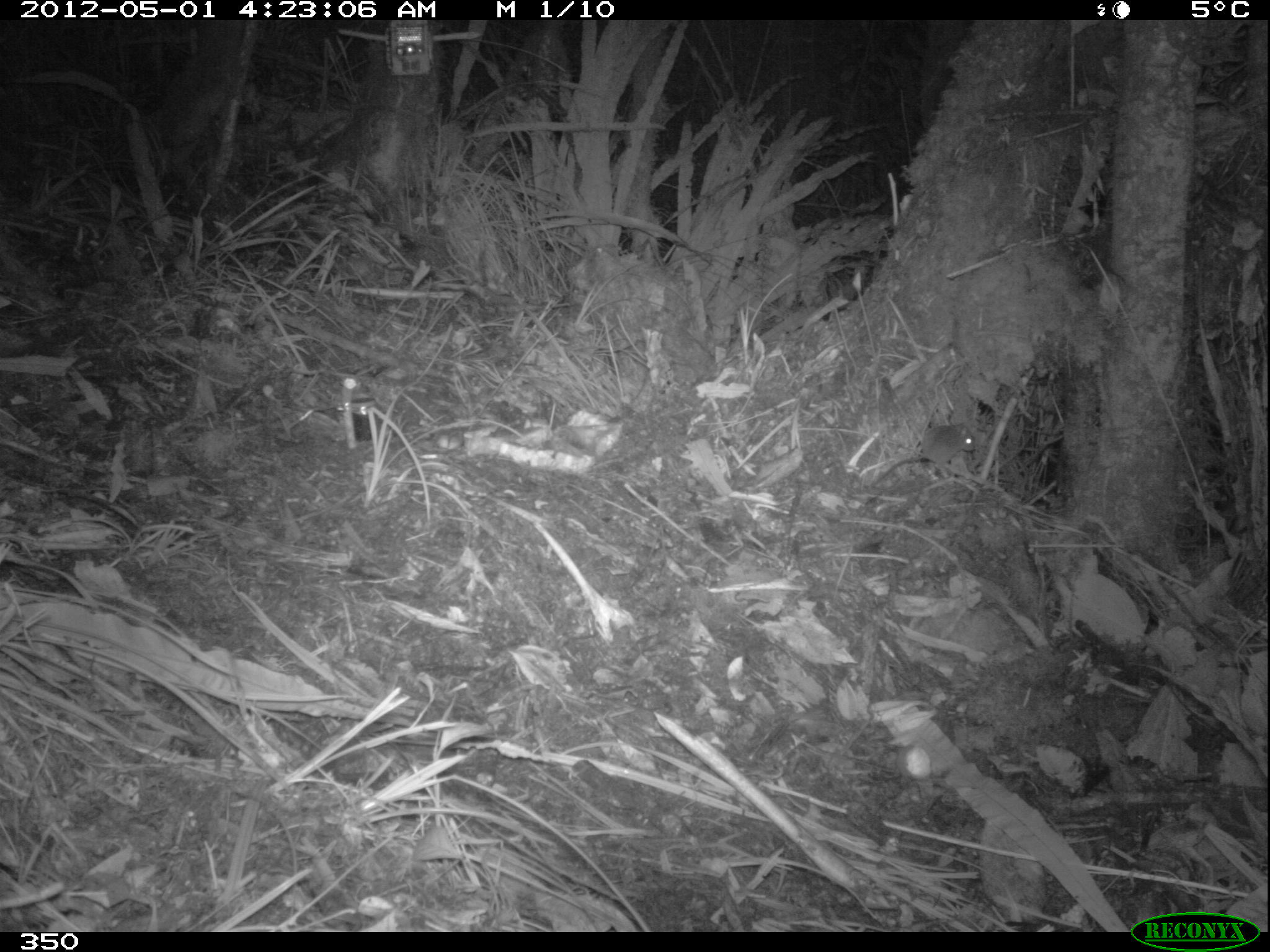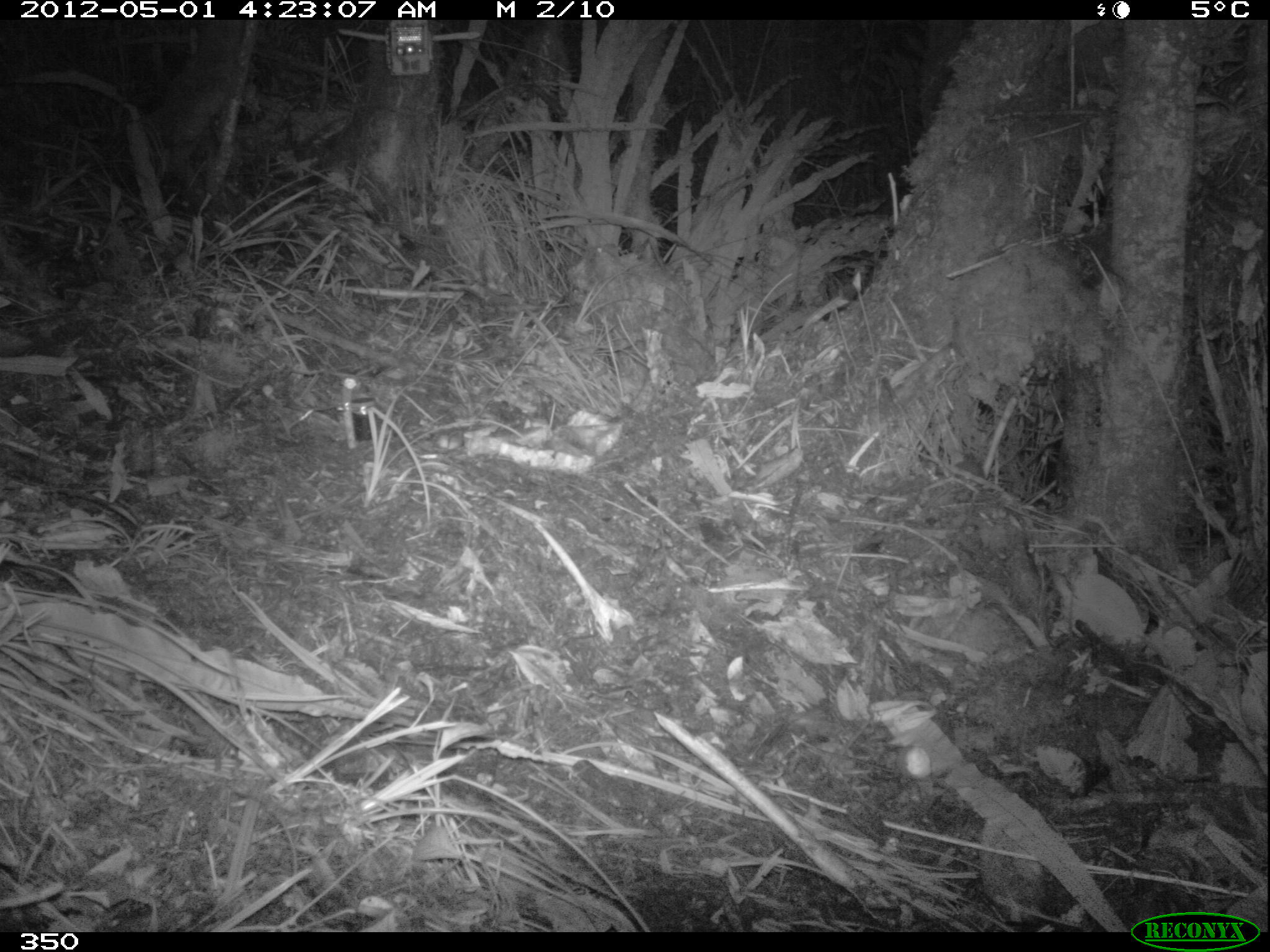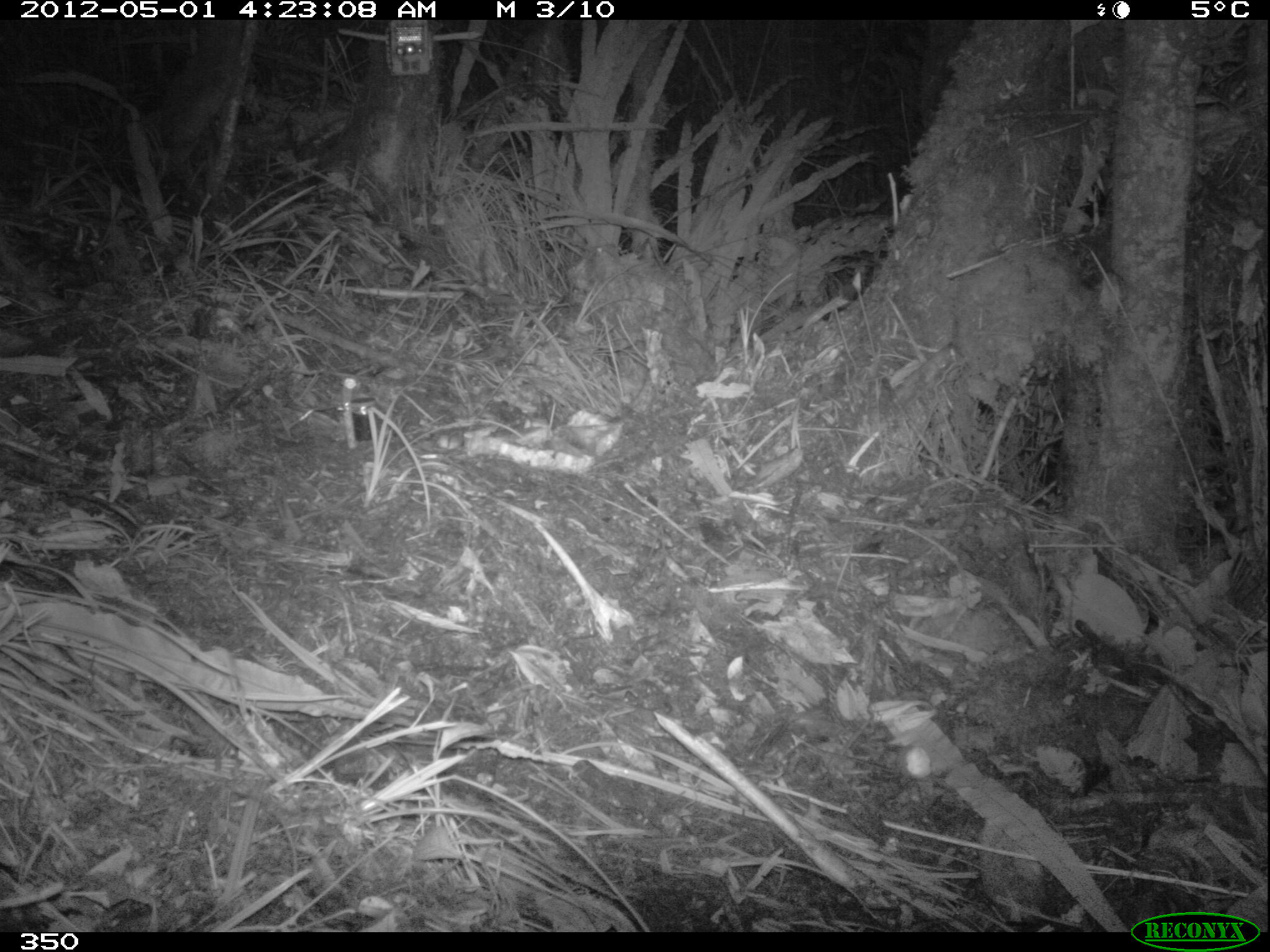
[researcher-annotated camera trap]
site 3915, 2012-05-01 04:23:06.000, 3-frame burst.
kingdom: Animalia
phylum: Chordata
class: Mammalia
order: Rodentia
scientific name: Rodentia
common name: rodents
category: unknown rodent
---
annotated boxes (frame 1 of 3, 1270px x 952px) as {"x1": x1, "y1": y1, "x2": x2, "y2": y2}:
unknown rodent: {"x1": 869, "y1": 423, "x2": 976, "y2": 489}